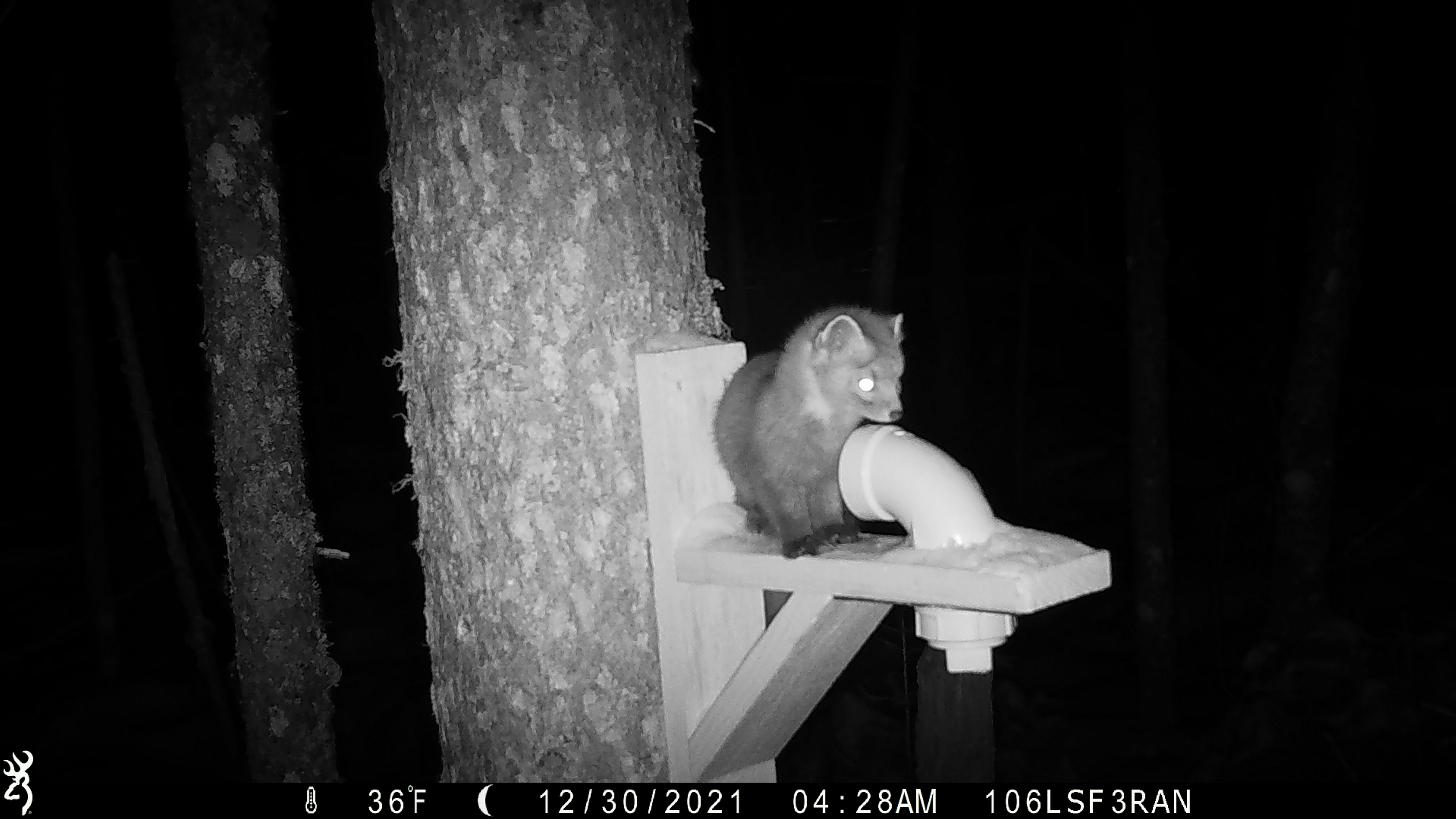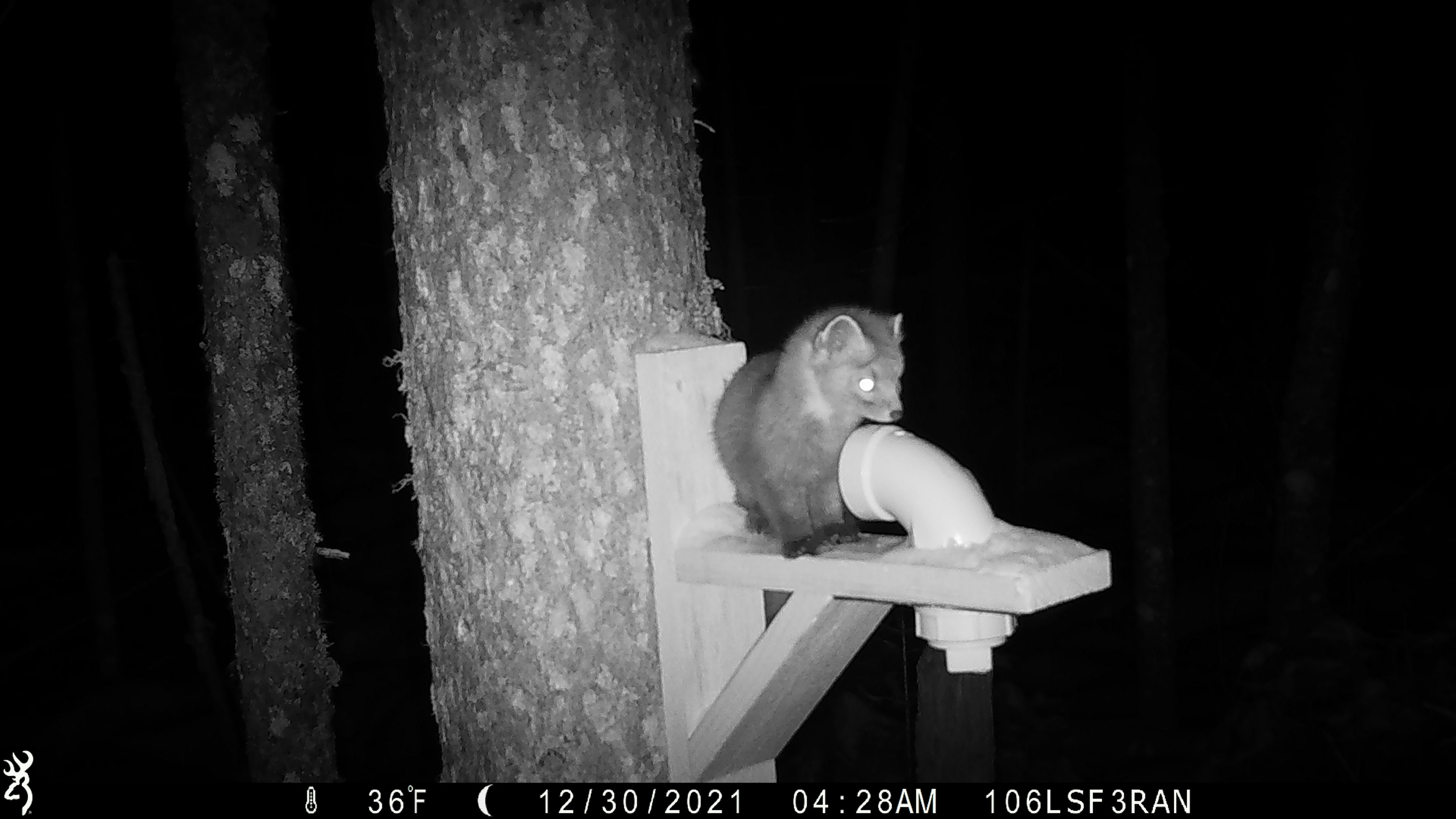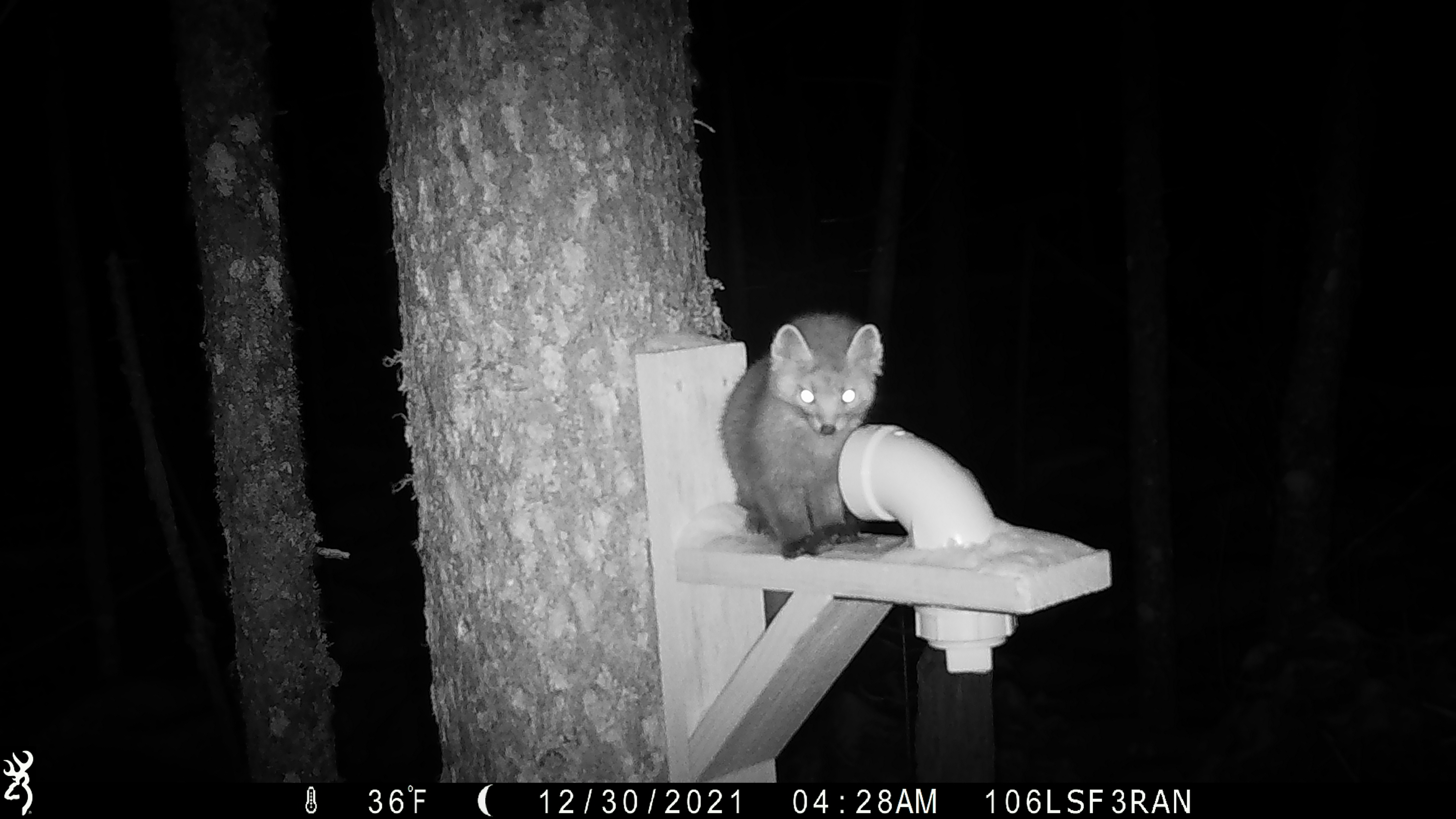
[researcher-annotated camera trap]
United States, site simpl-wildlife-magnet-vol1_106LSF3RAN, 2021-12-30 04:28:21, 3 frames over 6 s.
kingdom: Animalia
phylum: Chordata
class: Mammalia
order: Carnivora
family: Mustelidae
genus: Martes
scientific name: Martes americana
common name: american marten